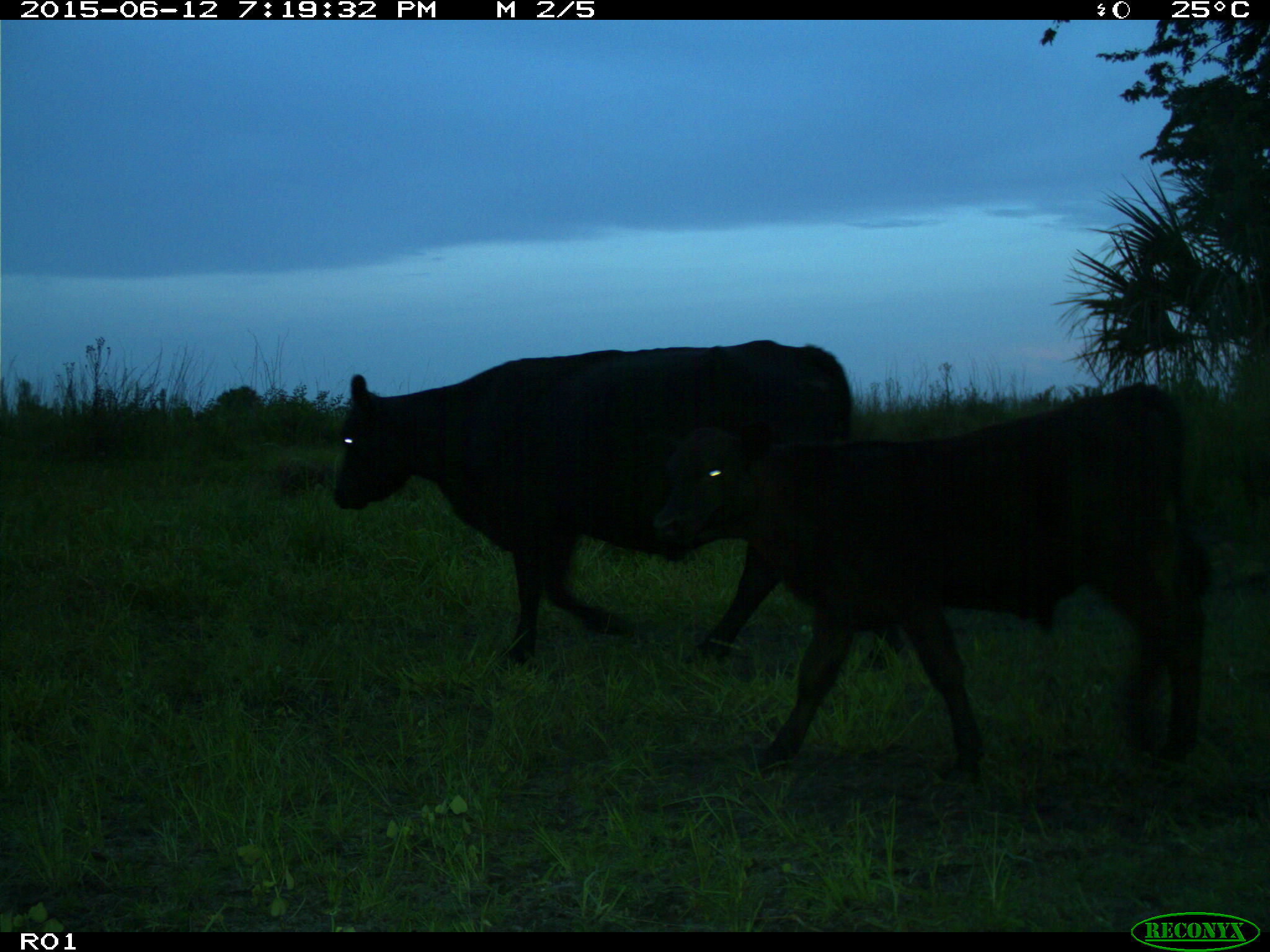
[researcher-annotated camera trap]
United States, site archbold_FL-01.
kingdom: Animalia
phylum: Chordata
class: Mammalia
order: Artiodactyla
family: Bovidae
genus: Bos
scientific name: Bos taurus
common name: domestic cow